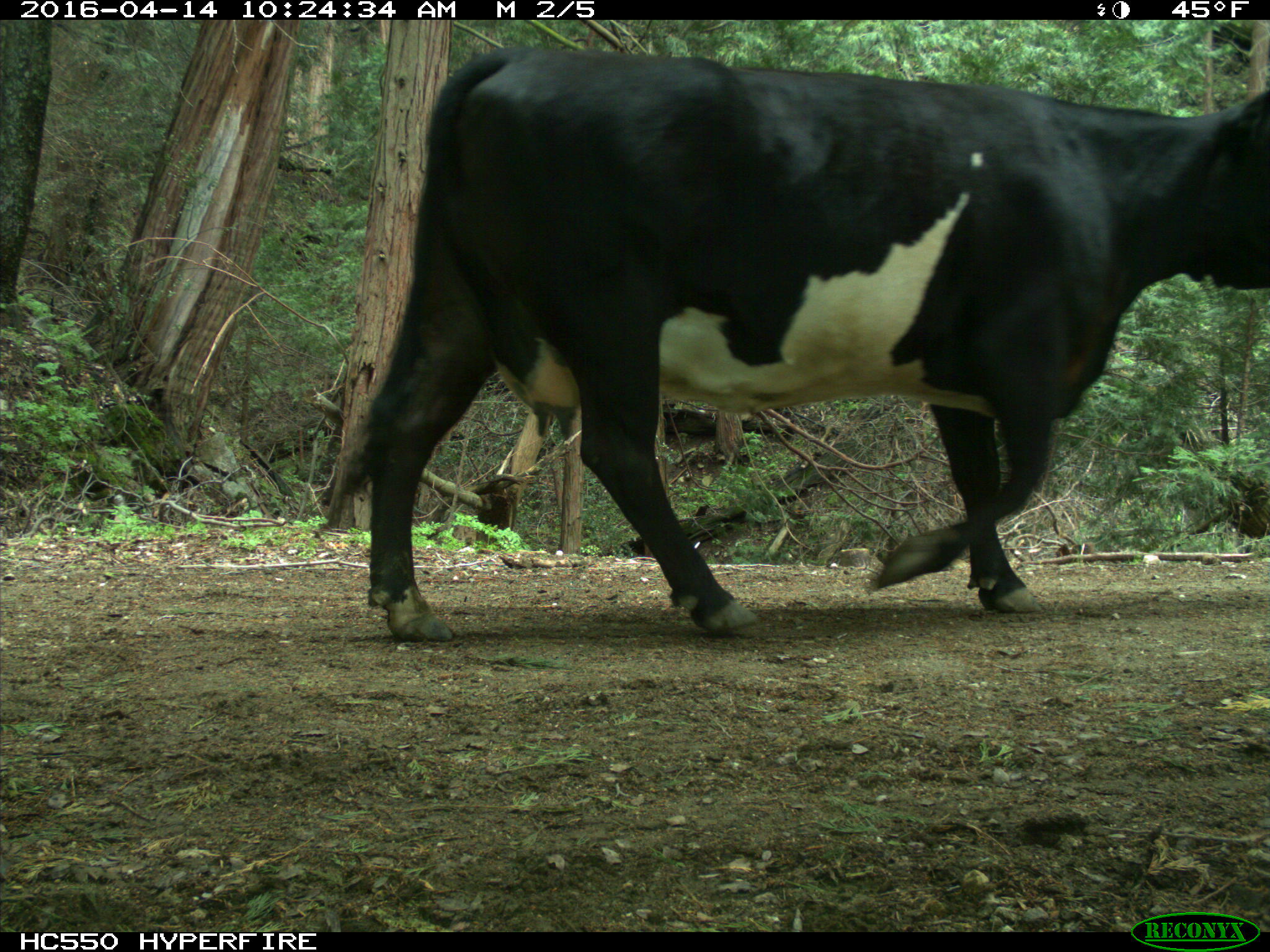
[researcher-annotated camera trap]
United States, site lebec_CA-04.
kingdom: Animalia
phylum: Chordata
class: Mammalia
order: Artiodactyla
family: Bovidae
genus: Bos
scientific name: Bos taurus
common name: domestic cow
Bos taurus (domestic cow).